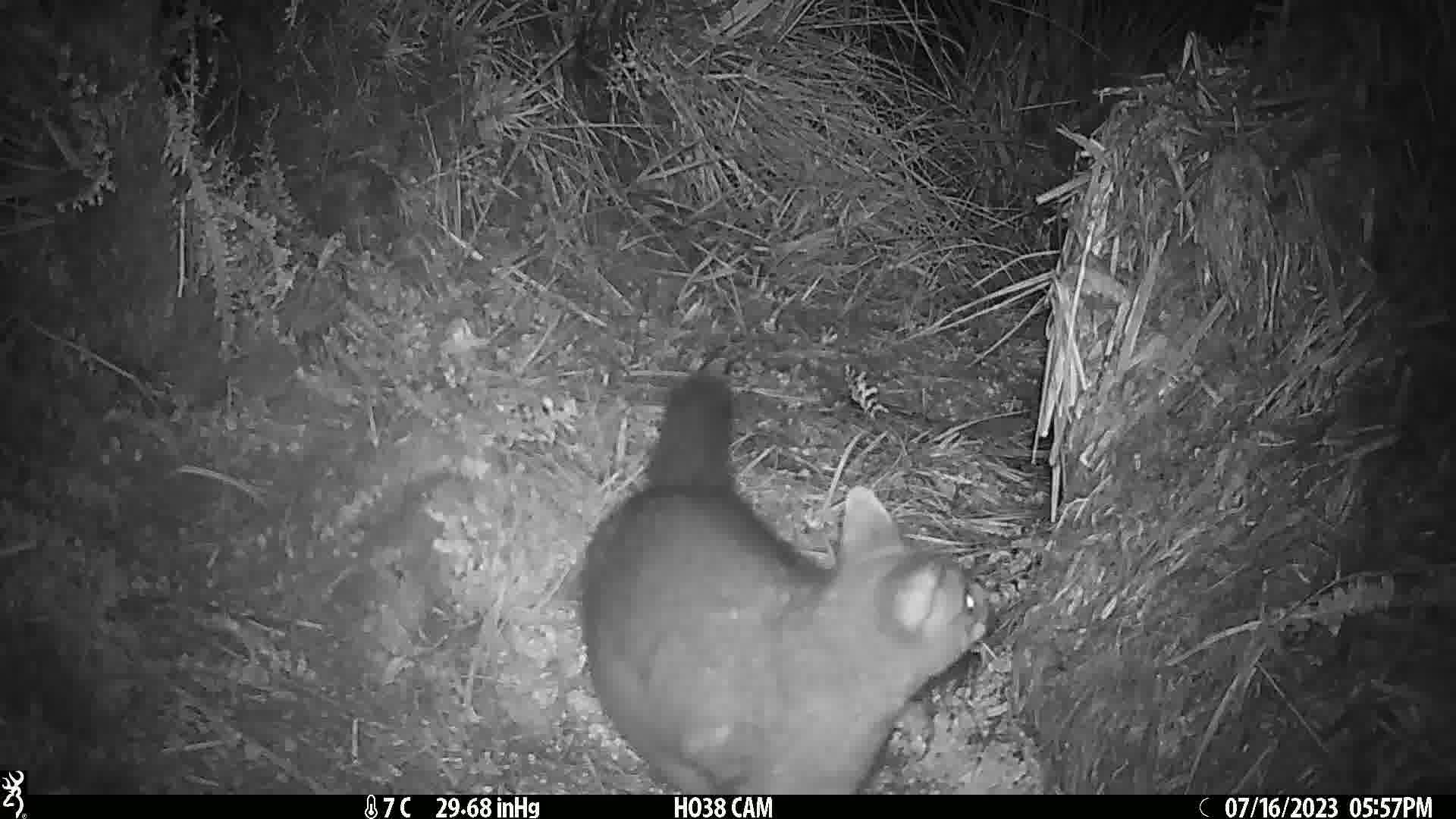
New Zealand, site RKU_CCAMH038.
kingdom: Animalia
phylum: Chordata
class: Mammalia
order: Diprotodontia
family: Phalangeridae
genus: Trichosurus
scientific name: Trichosurus vulpecula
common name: common brushtail possum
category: possum